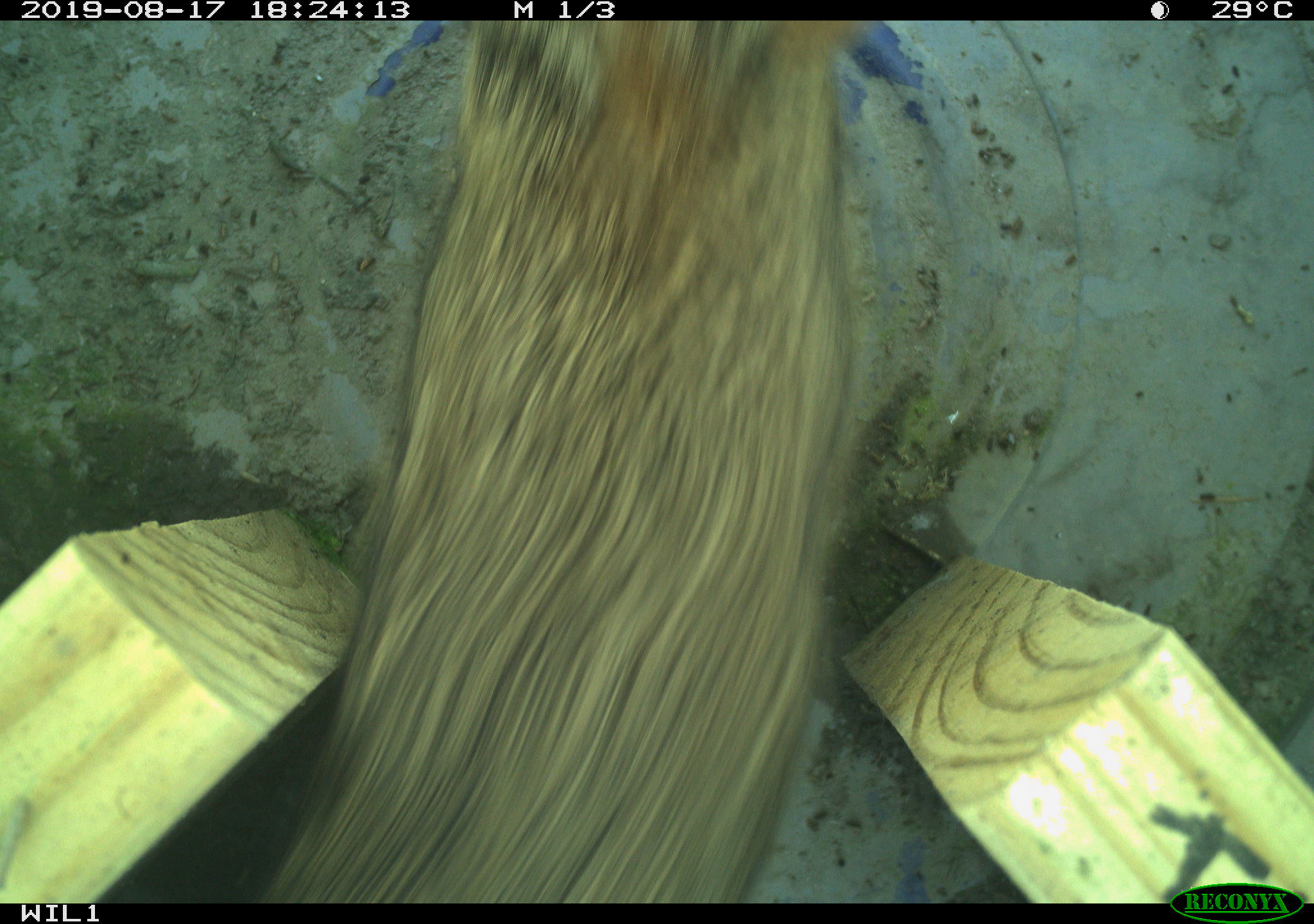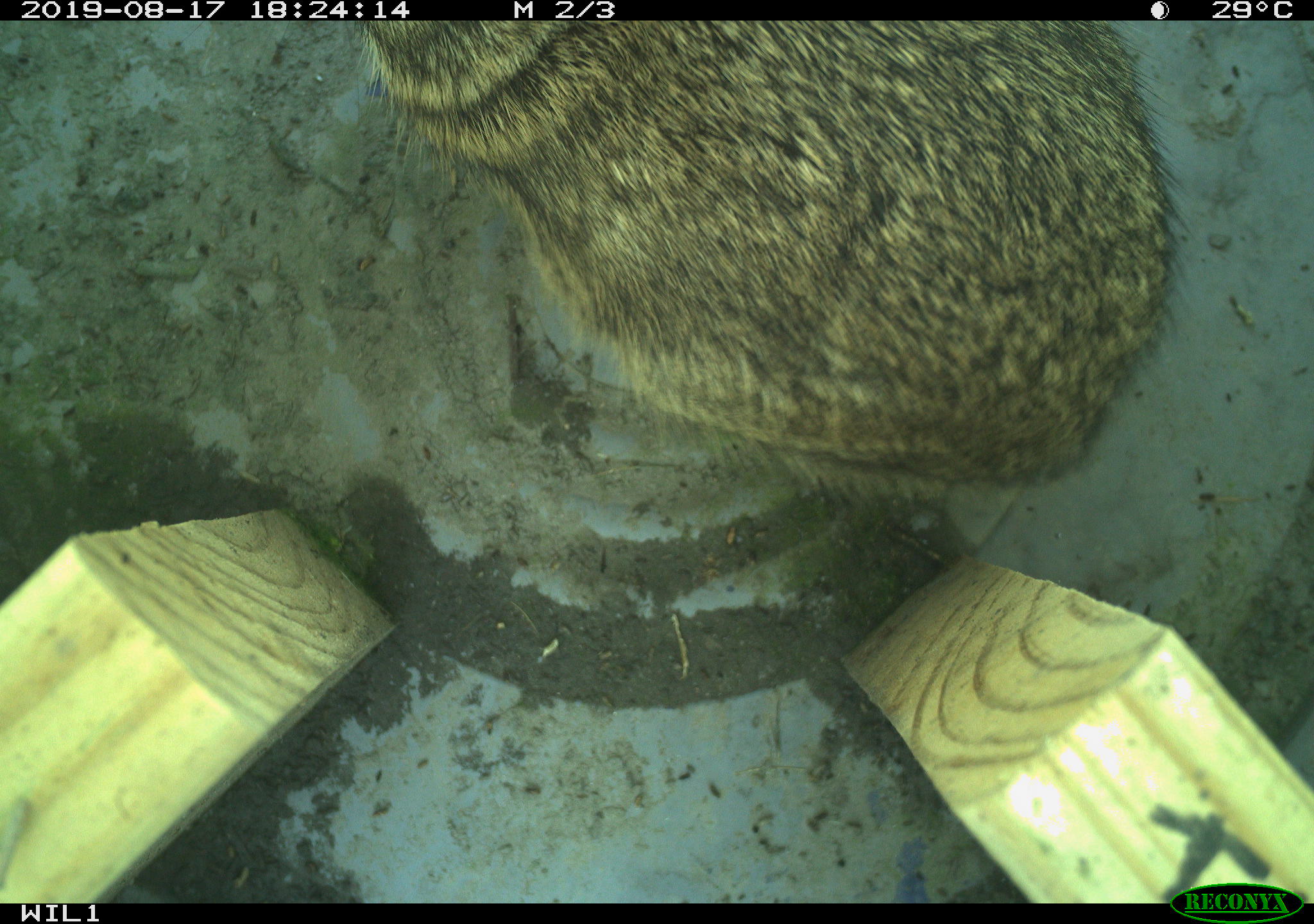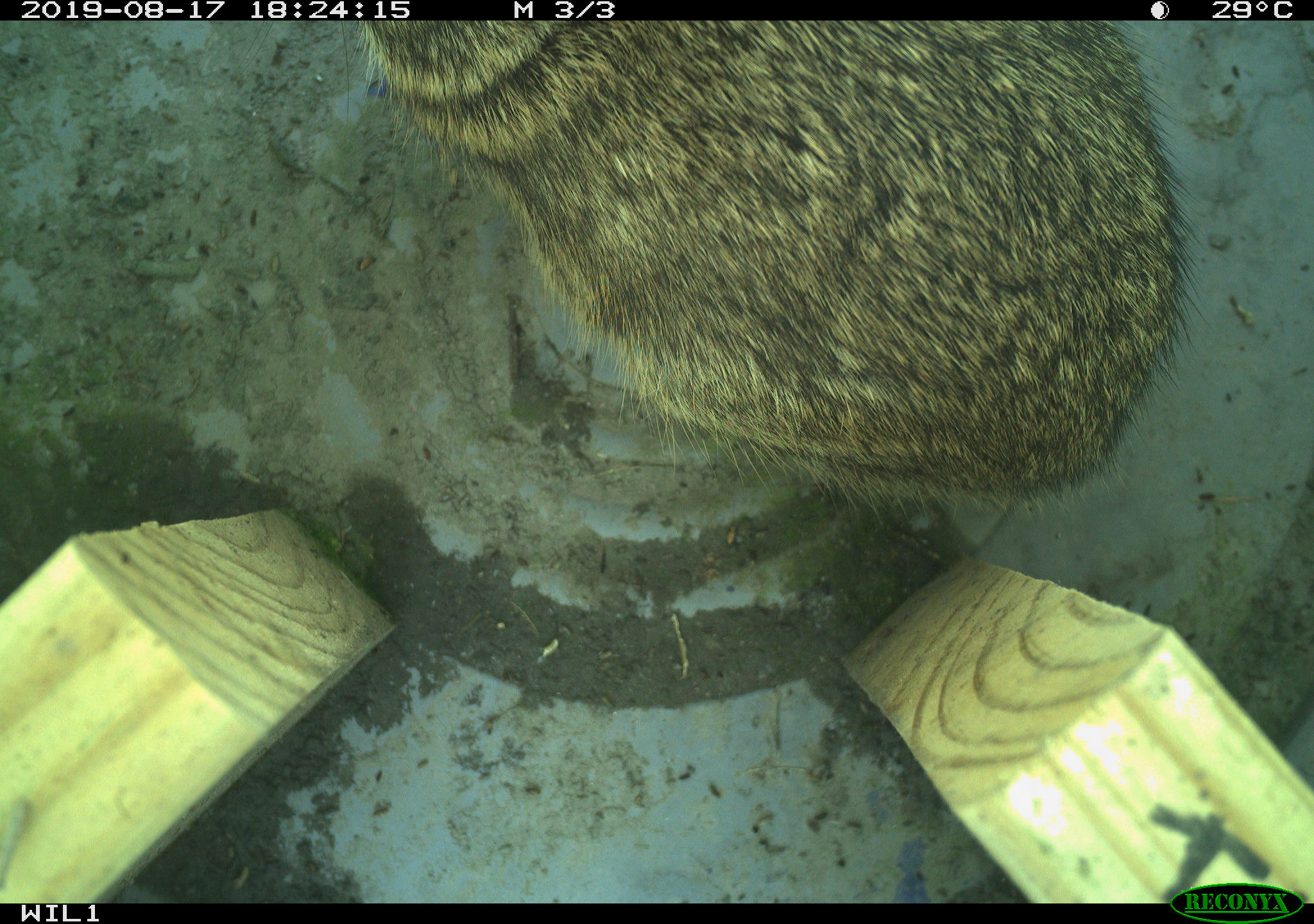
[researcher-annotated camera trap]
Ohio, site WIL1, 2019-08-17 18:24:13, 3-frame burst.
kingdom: Animalia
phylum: Chordata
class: Mammalia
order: Lagomorpha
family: Leporidae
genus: Sylvilagus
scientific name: Sylvilagus floridanus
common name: eastern cottontail